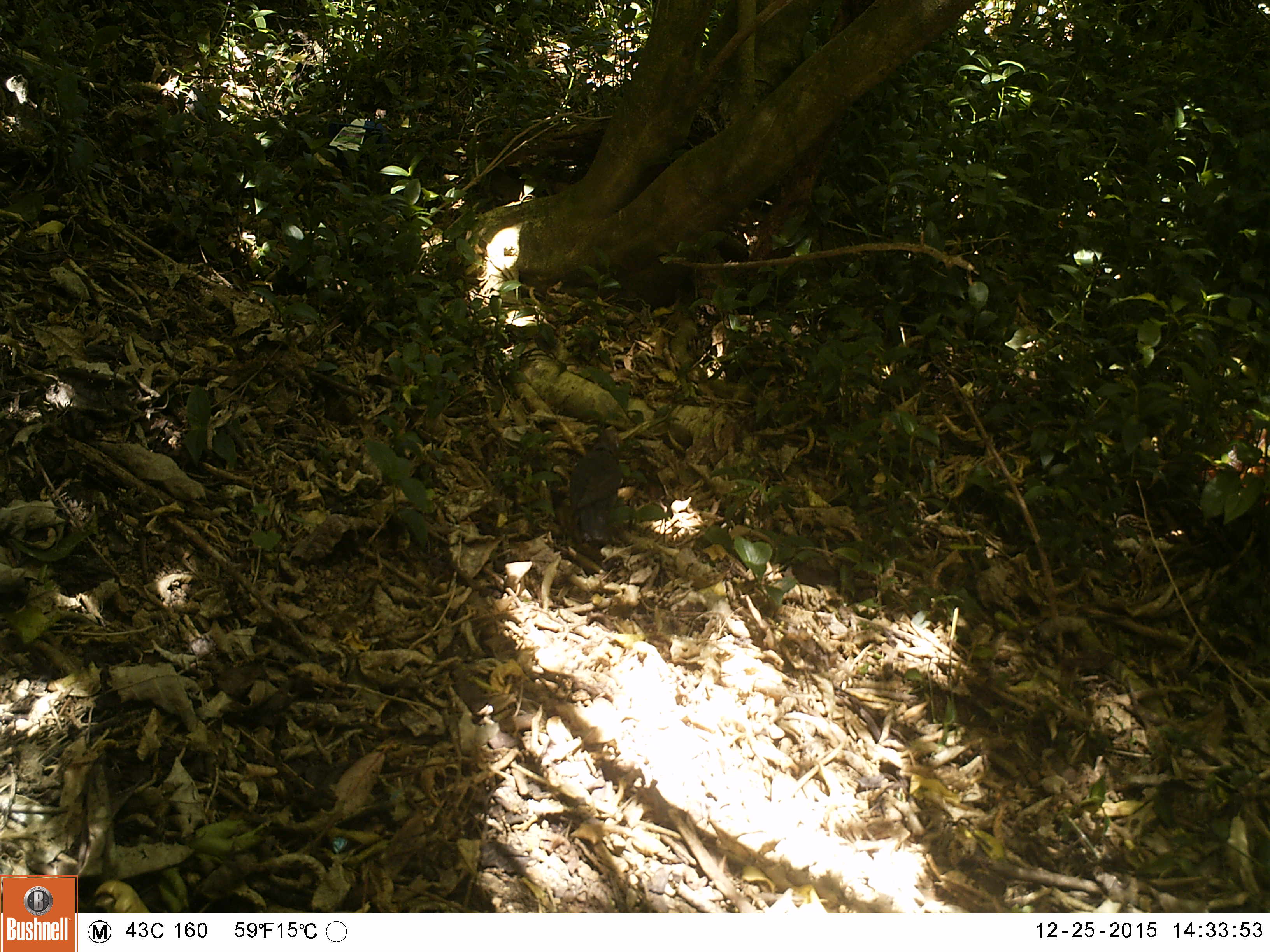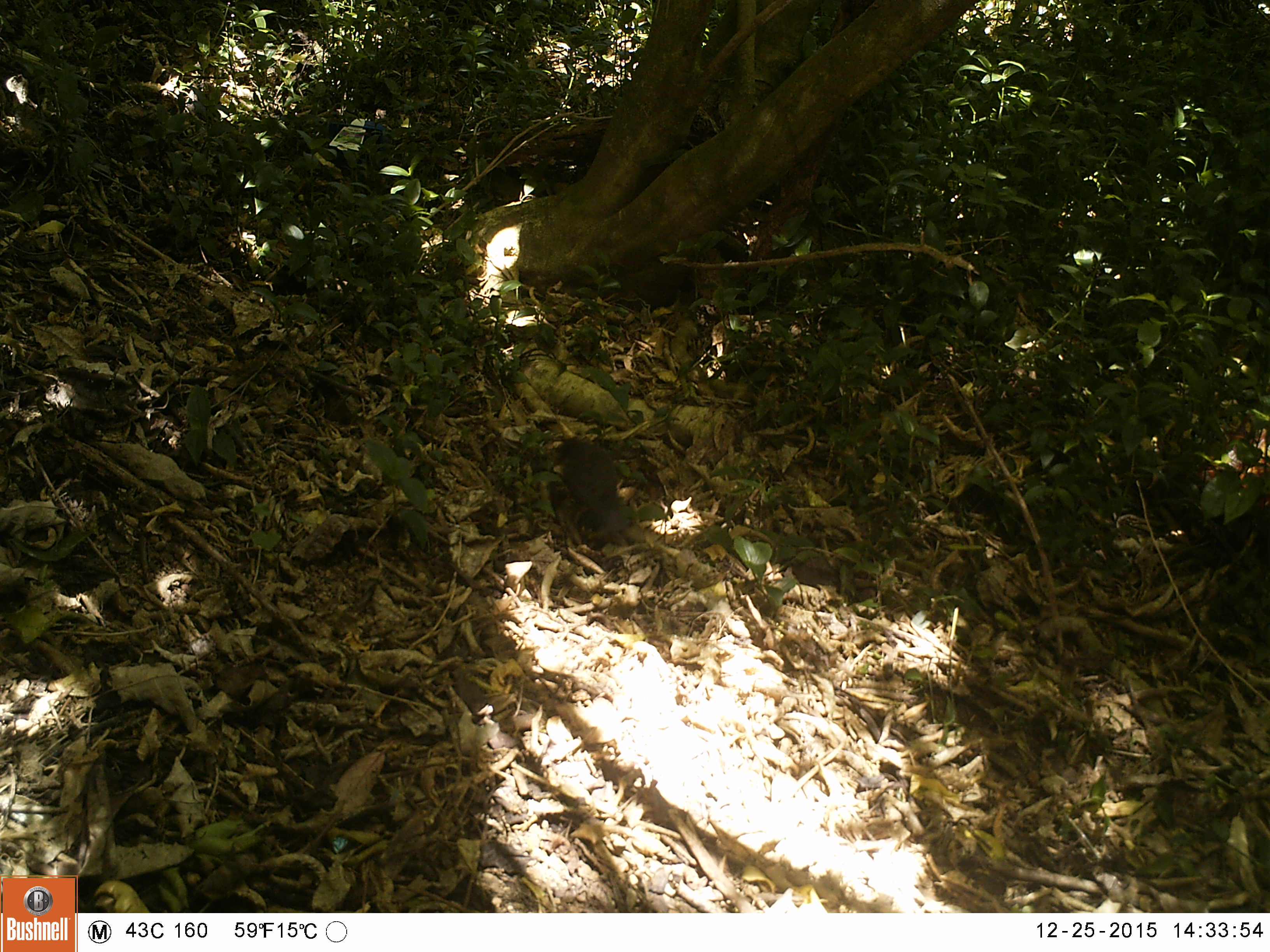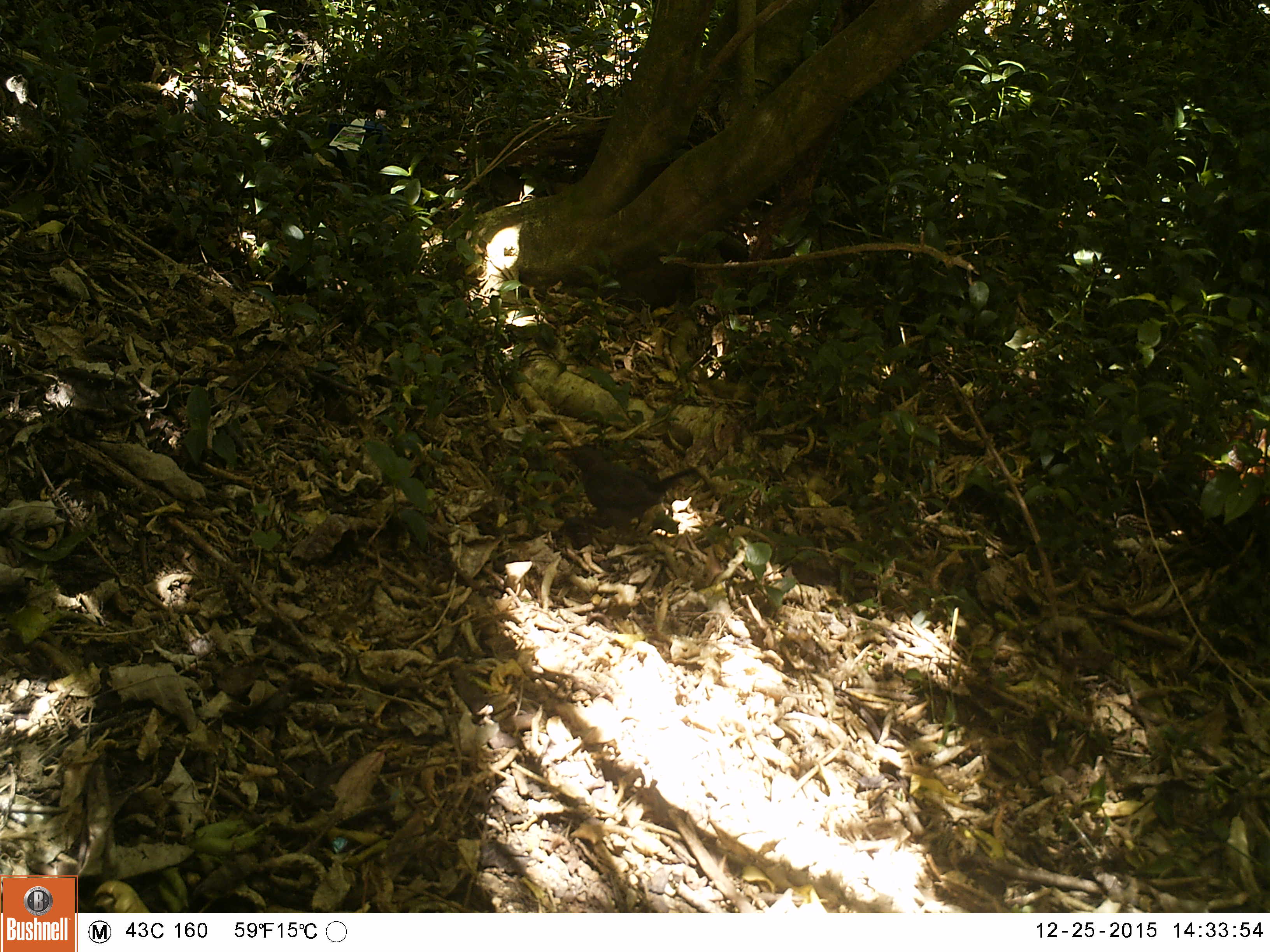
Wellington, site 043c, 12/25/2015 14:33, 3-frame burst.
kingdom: Animalia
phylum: Chordata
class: Aves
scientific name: Aves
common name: bird